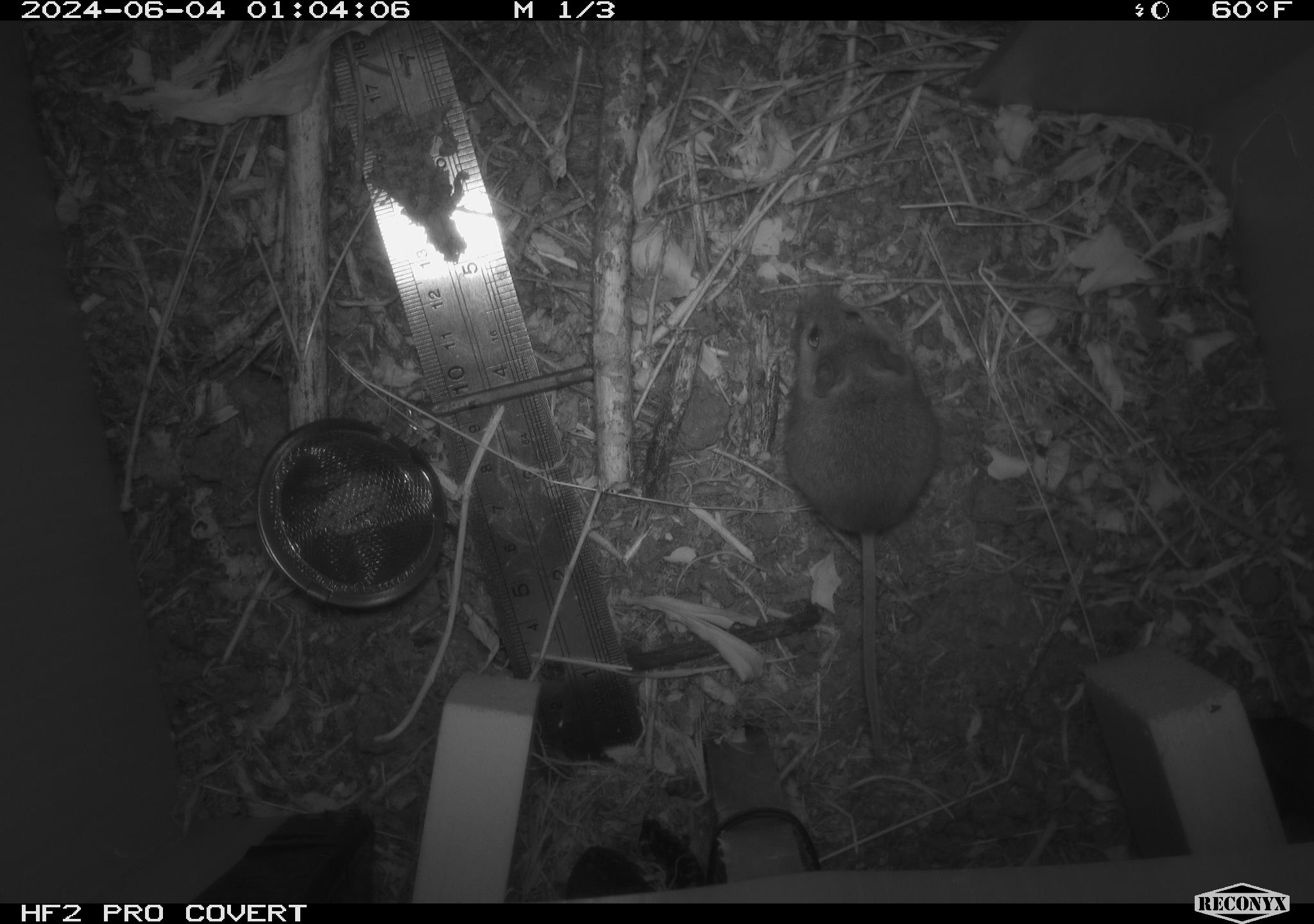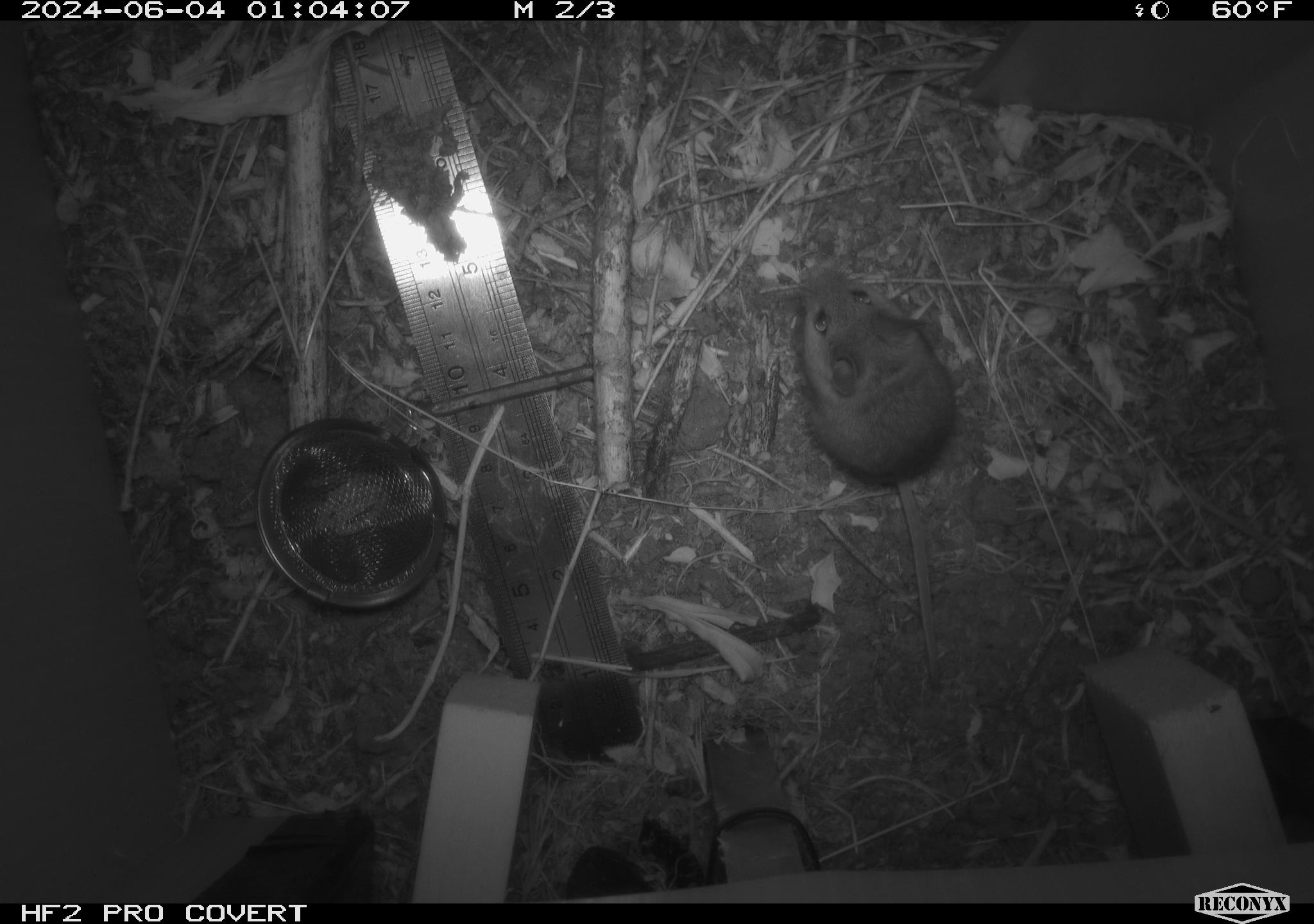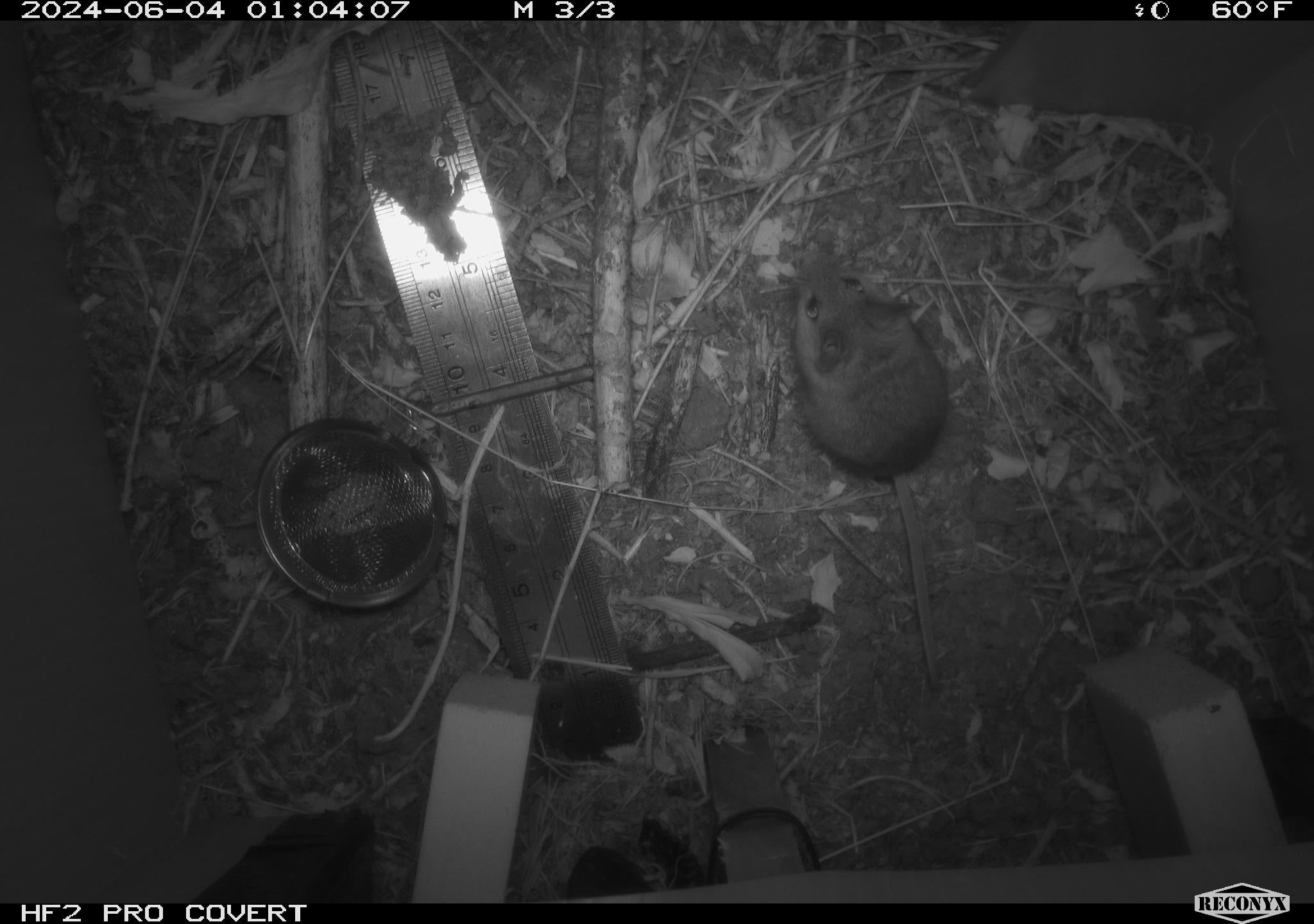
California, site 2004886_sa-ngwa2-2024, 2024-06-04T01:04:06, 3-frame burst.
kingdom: Animalia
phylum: Chordata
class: Mammalia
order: Rodentia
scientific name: Rodentia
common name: mouse species